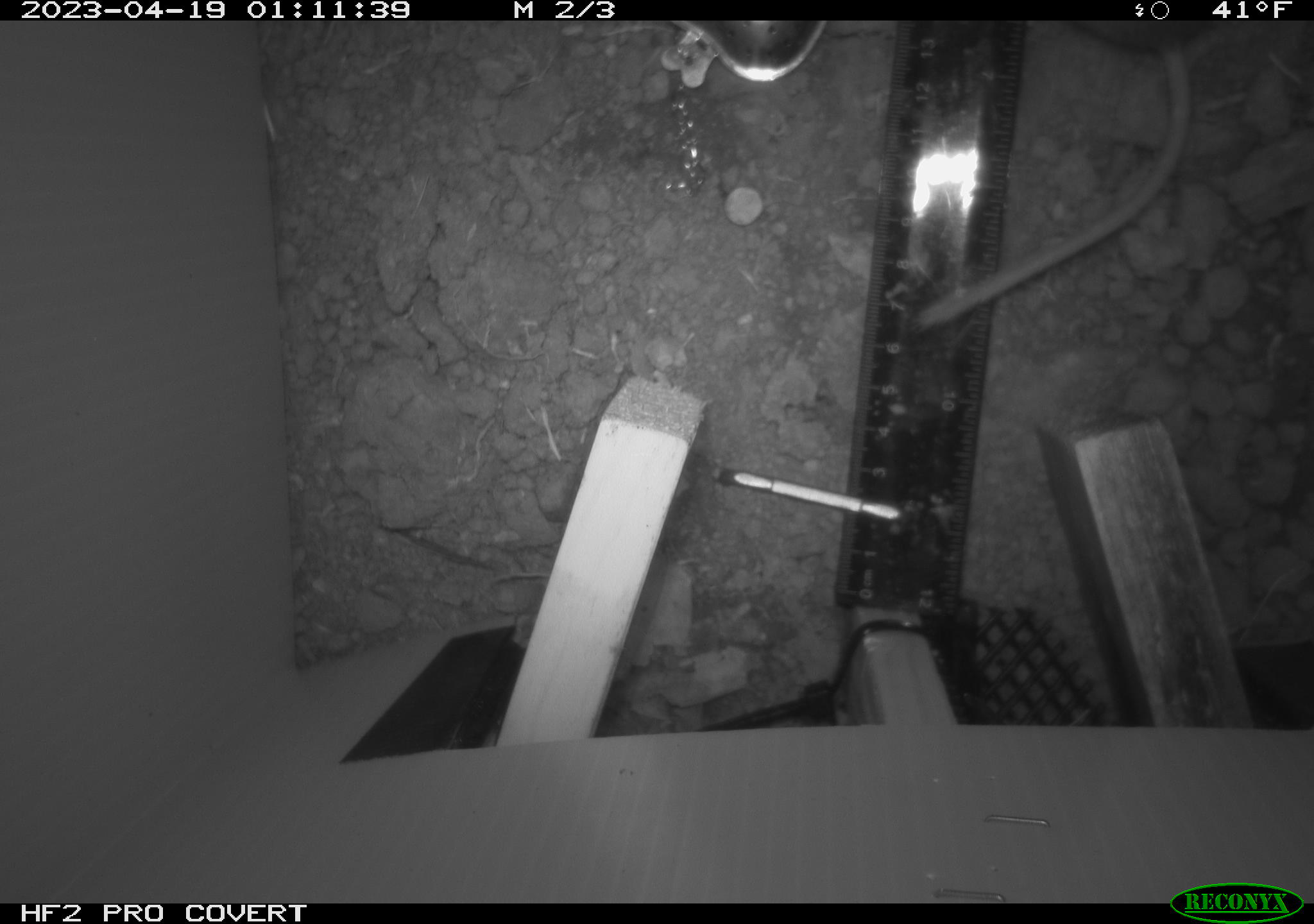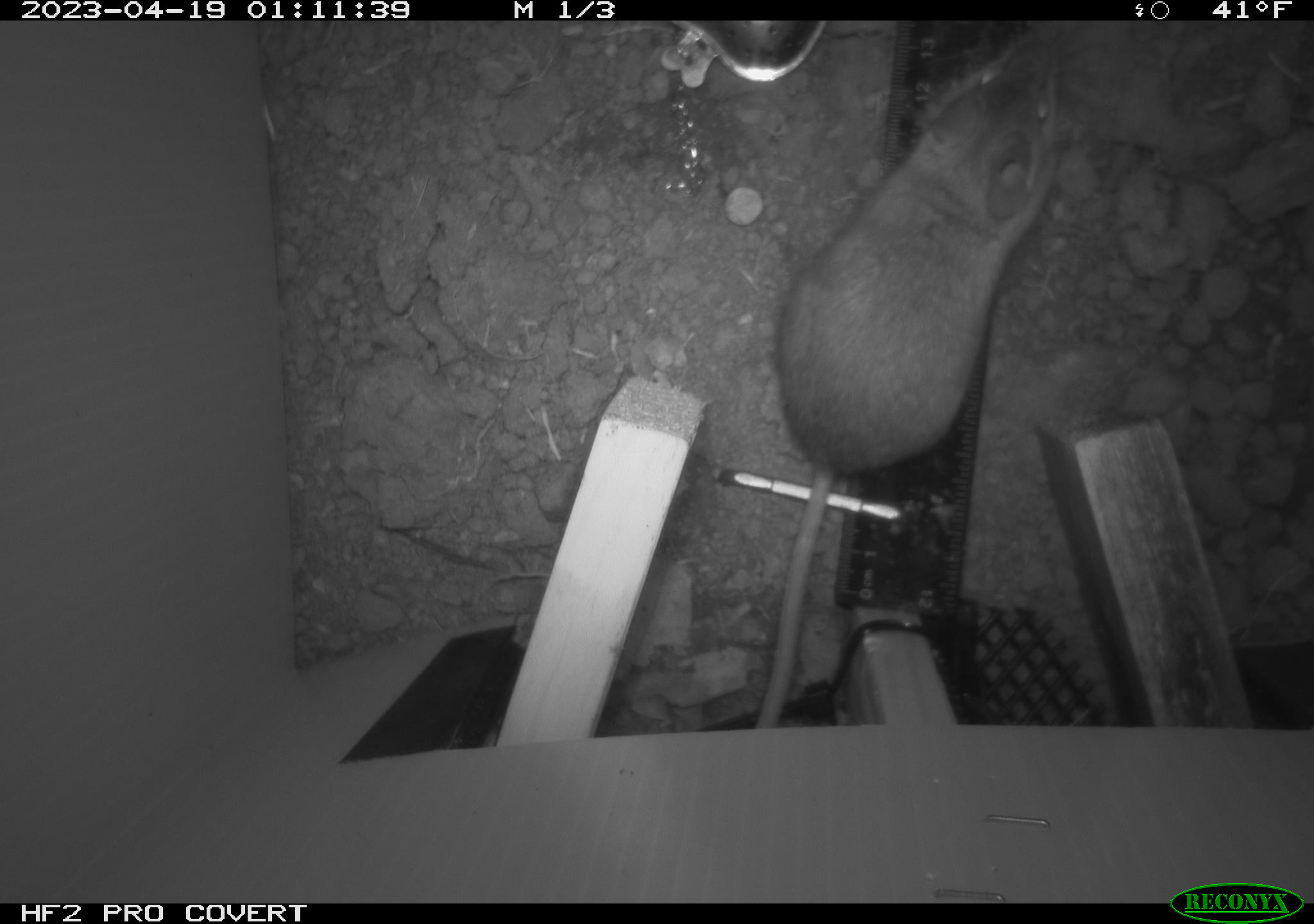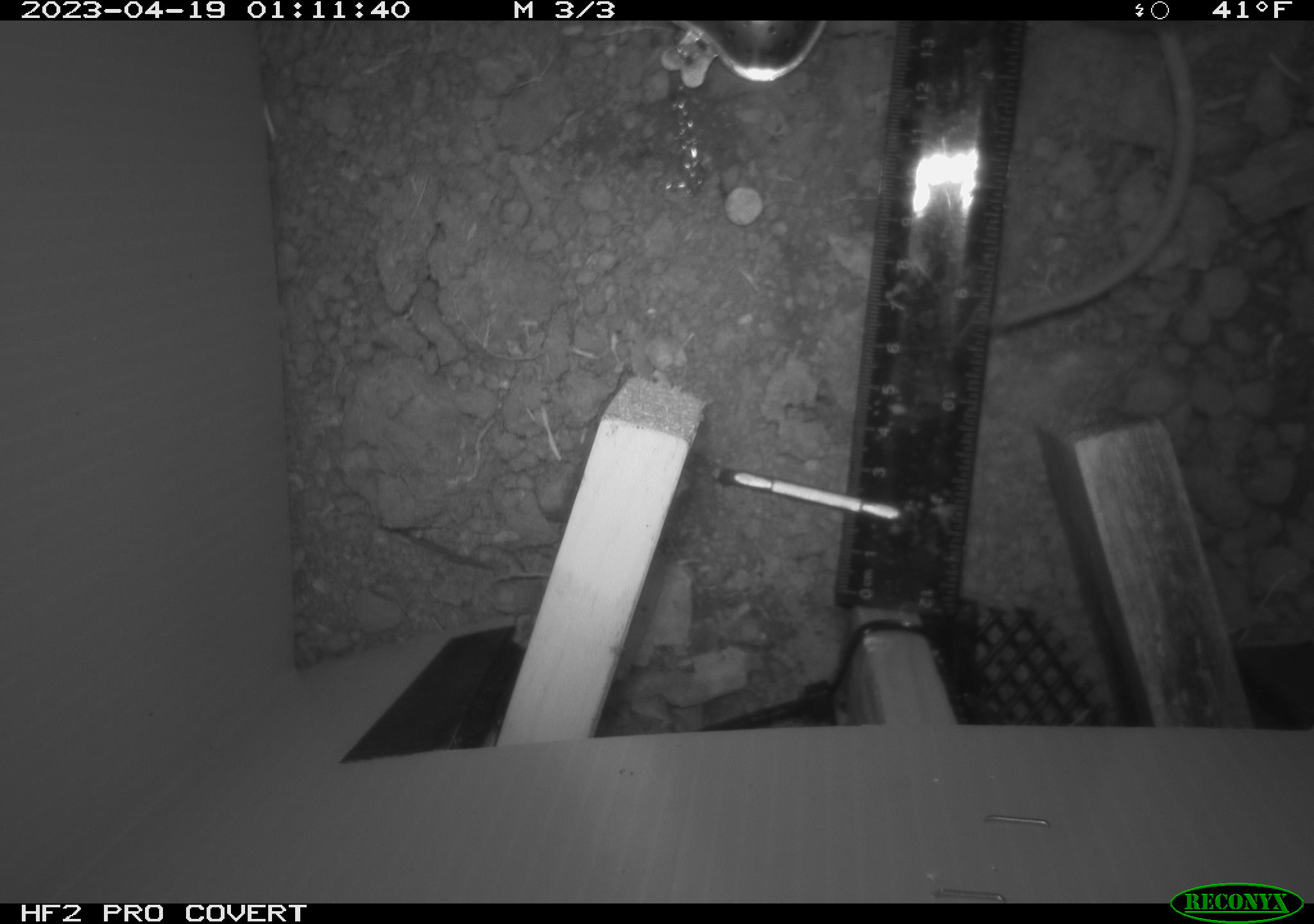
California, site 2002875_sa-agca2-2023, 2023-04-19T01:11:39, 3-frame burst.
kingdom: Animalia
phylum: Chordata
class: Mammalia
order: Rodentia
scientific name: Rodentia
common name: mouse species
Mouse species (Rodentia).